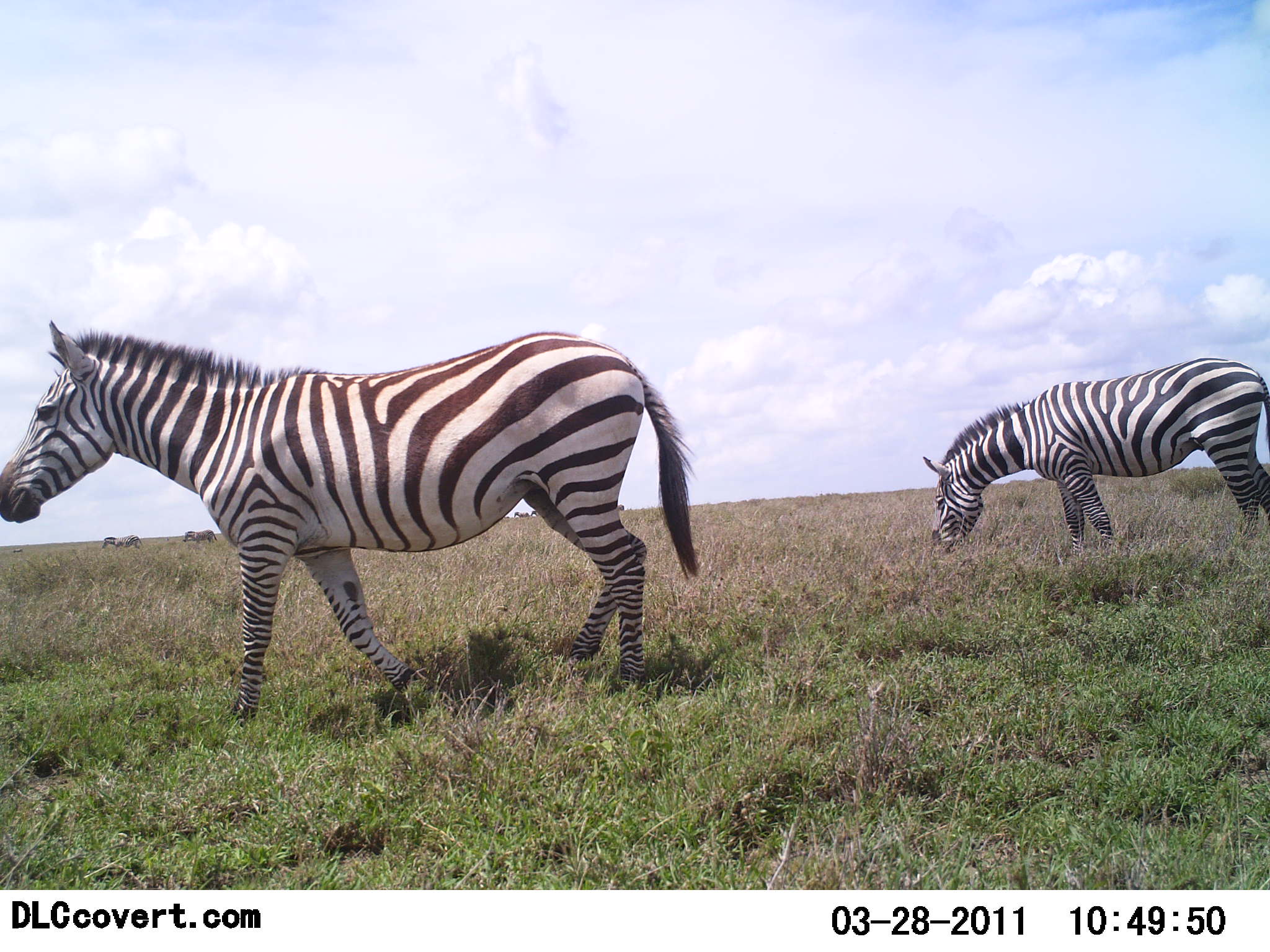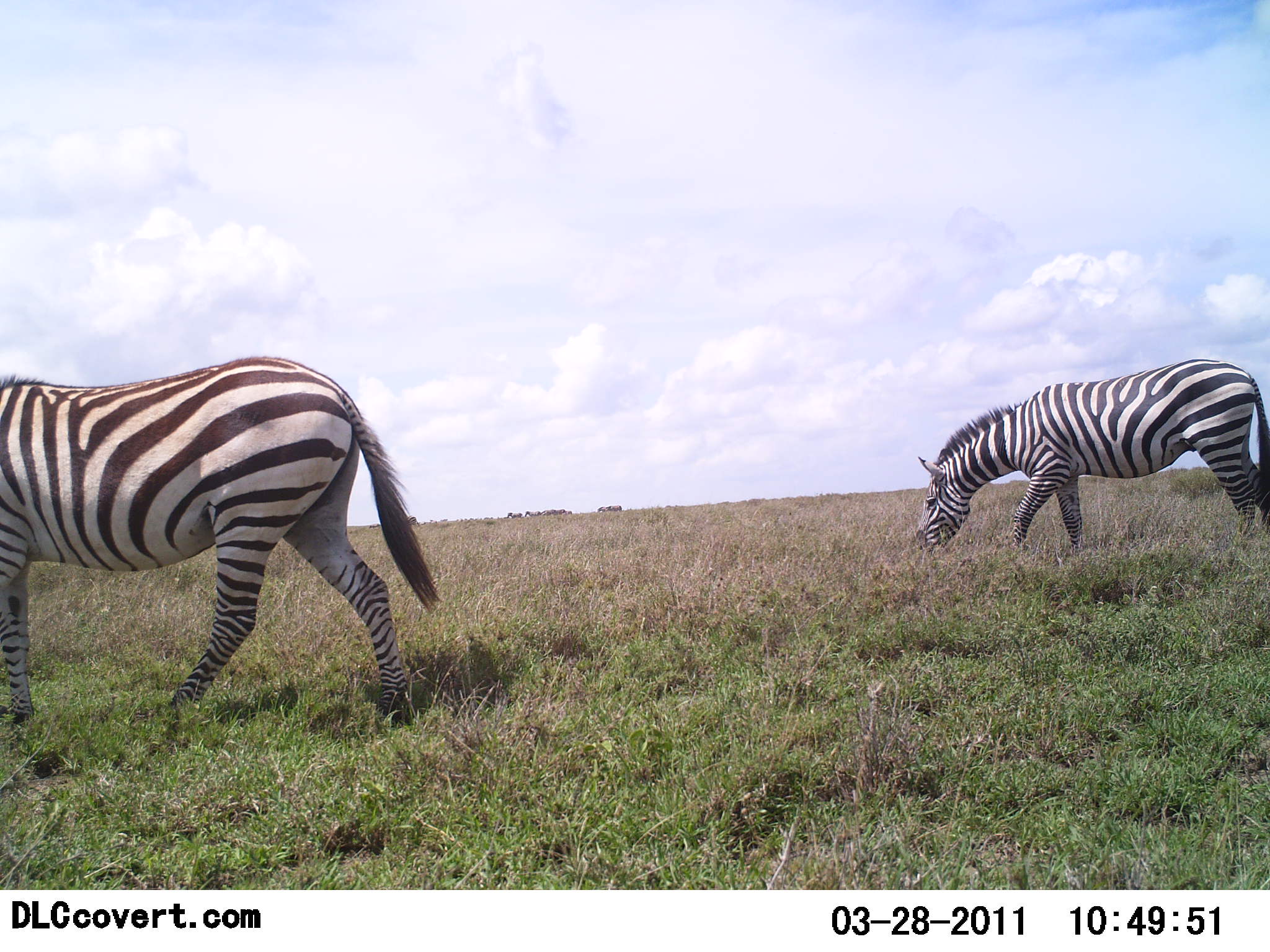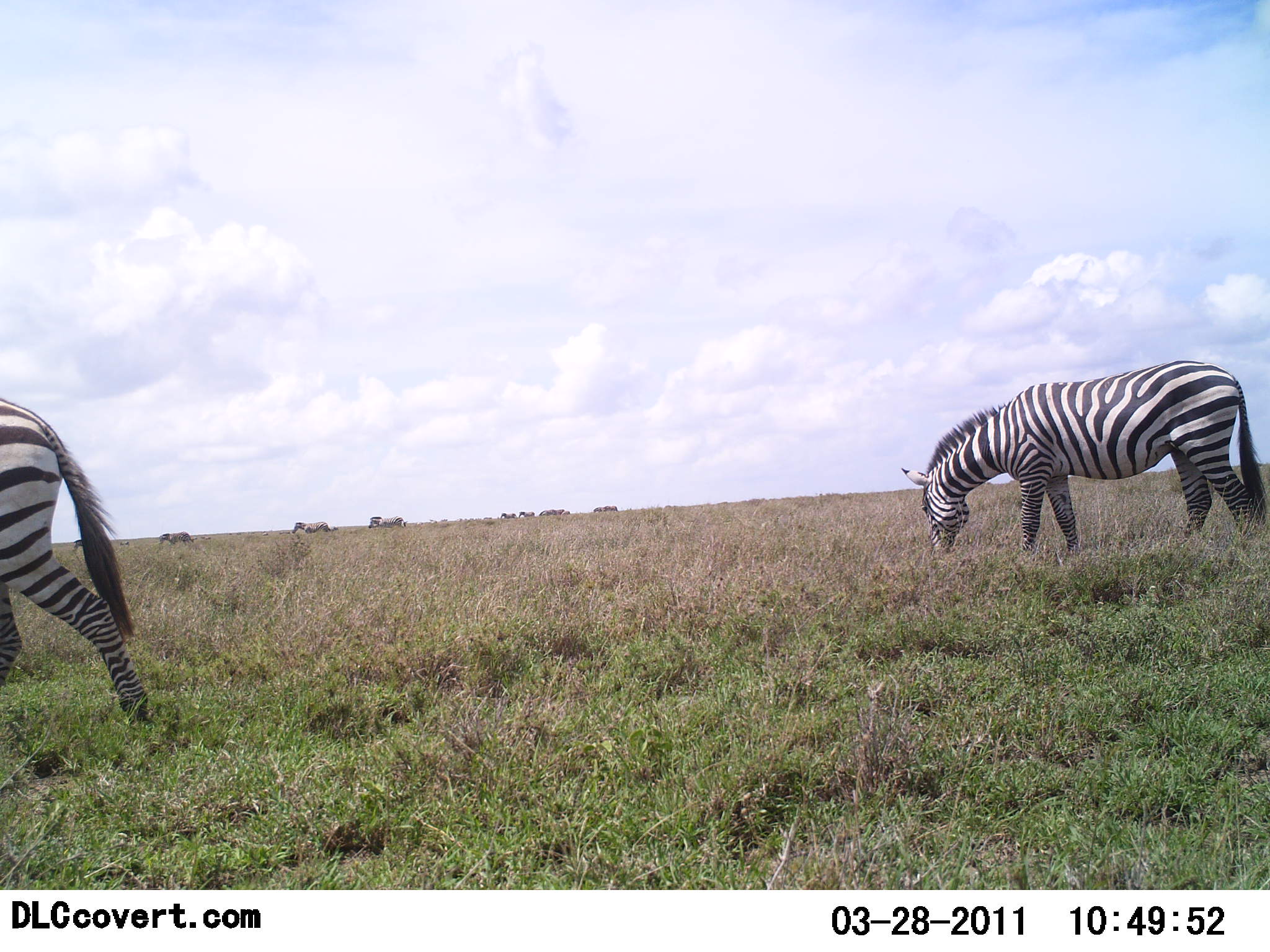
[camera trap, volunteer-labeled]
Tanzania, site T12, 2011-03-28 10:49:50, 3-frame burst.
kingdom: Animalia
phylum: Chordata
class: Mammalia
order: Perissodactyla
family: Equidae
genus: Equus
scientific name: Equus quagga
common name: plains zebra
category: zebra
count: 9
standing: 29%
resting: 0%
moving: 57%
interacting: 0%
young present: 0%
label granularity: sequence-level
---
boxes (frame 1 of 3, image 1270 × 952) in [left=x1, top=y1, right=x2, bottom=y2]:
animal: [left=0, top=319, right=702, bottom=735]; [left=921, top=356, right=1270, bottom=566]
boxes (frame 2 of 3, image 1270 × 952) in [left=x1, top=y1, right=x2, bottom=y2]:
animal: [left=0, top=353, right=445, bottom=733]; [left=913, top=358, right=1270, bottom=563]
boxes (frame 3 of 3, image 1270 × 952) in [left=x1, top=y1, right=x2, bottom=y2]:
animal: [left=899, top=357, right=1268, bottom=563]; [left=0, top=392, right=162, bottom=731]